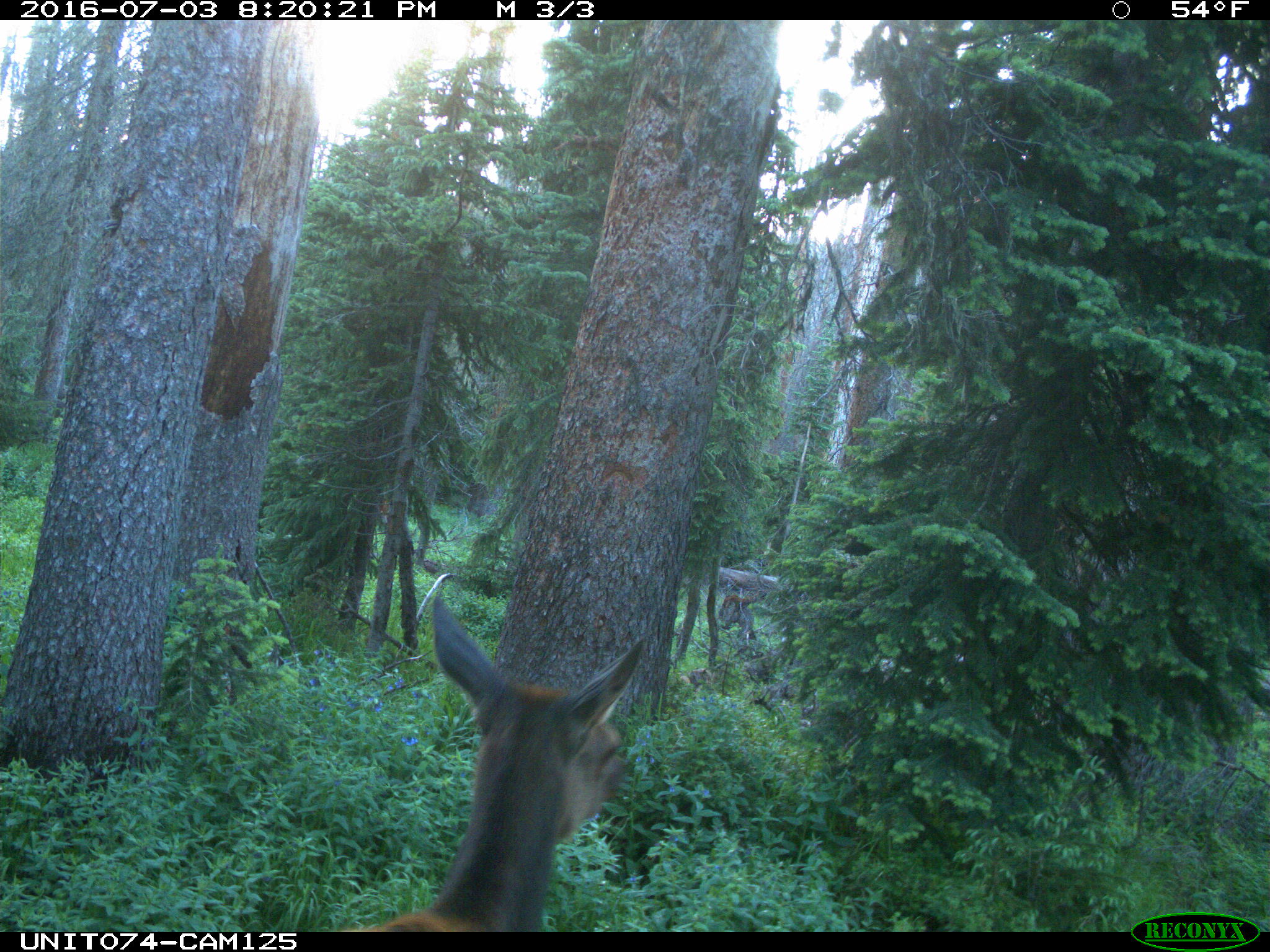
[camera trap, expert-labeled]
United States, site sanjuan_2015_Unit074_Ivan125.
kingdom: Animalia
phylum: Chordata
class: Mammalia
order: Artiodactyla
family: Cervidae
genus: Cervus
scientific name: Cervus elaphus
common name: red deer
Cervus elaphus (red deer).